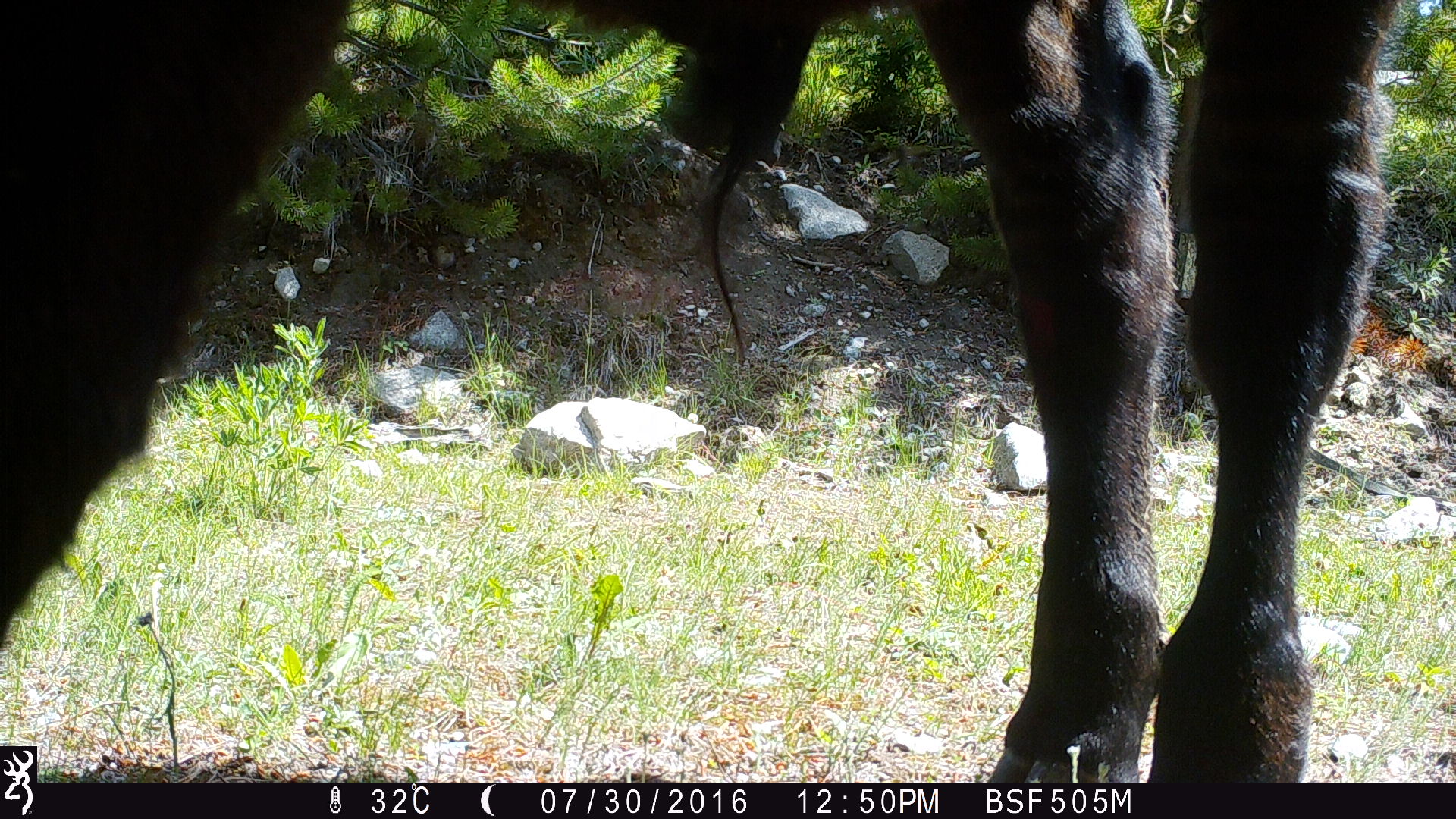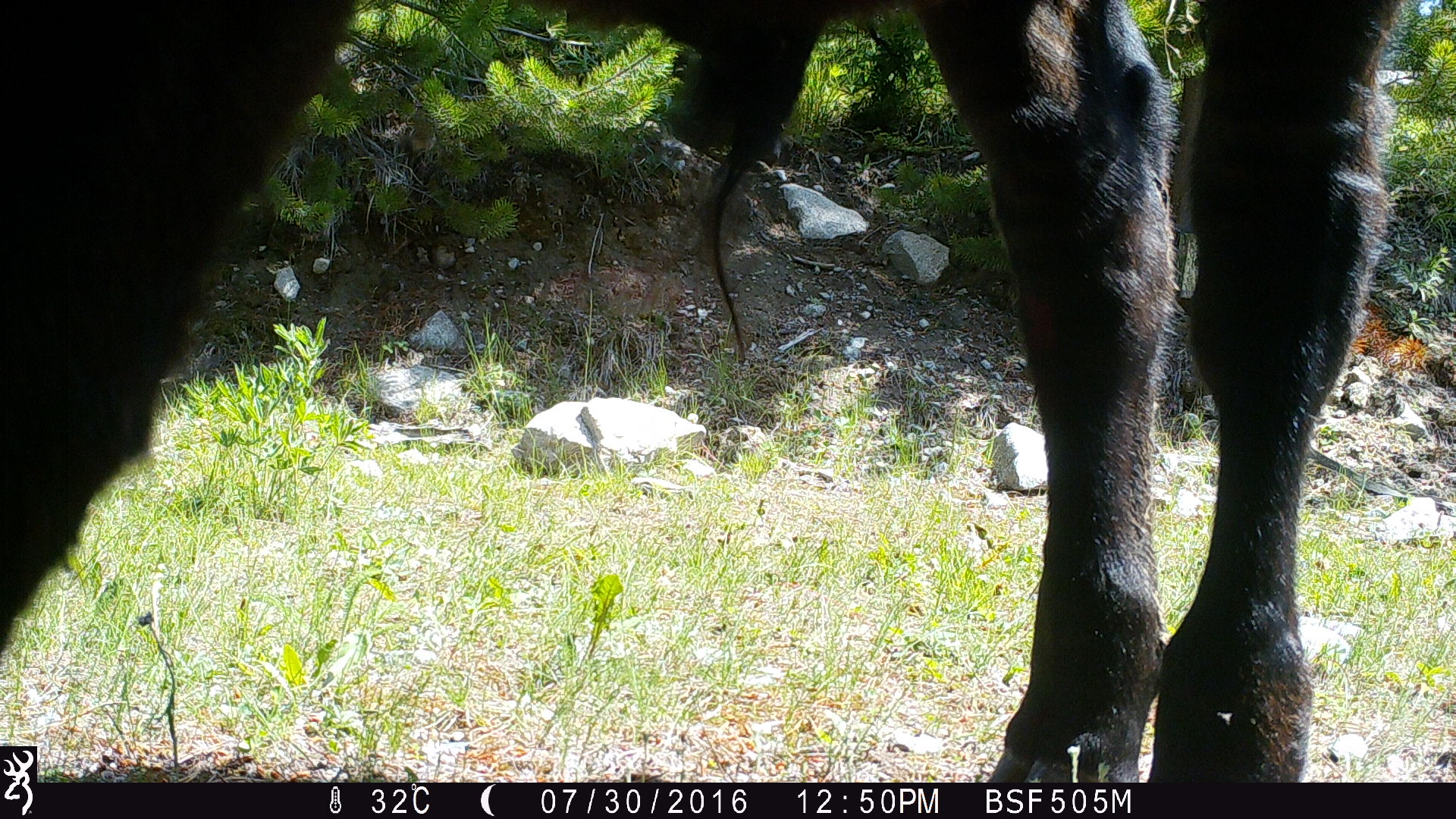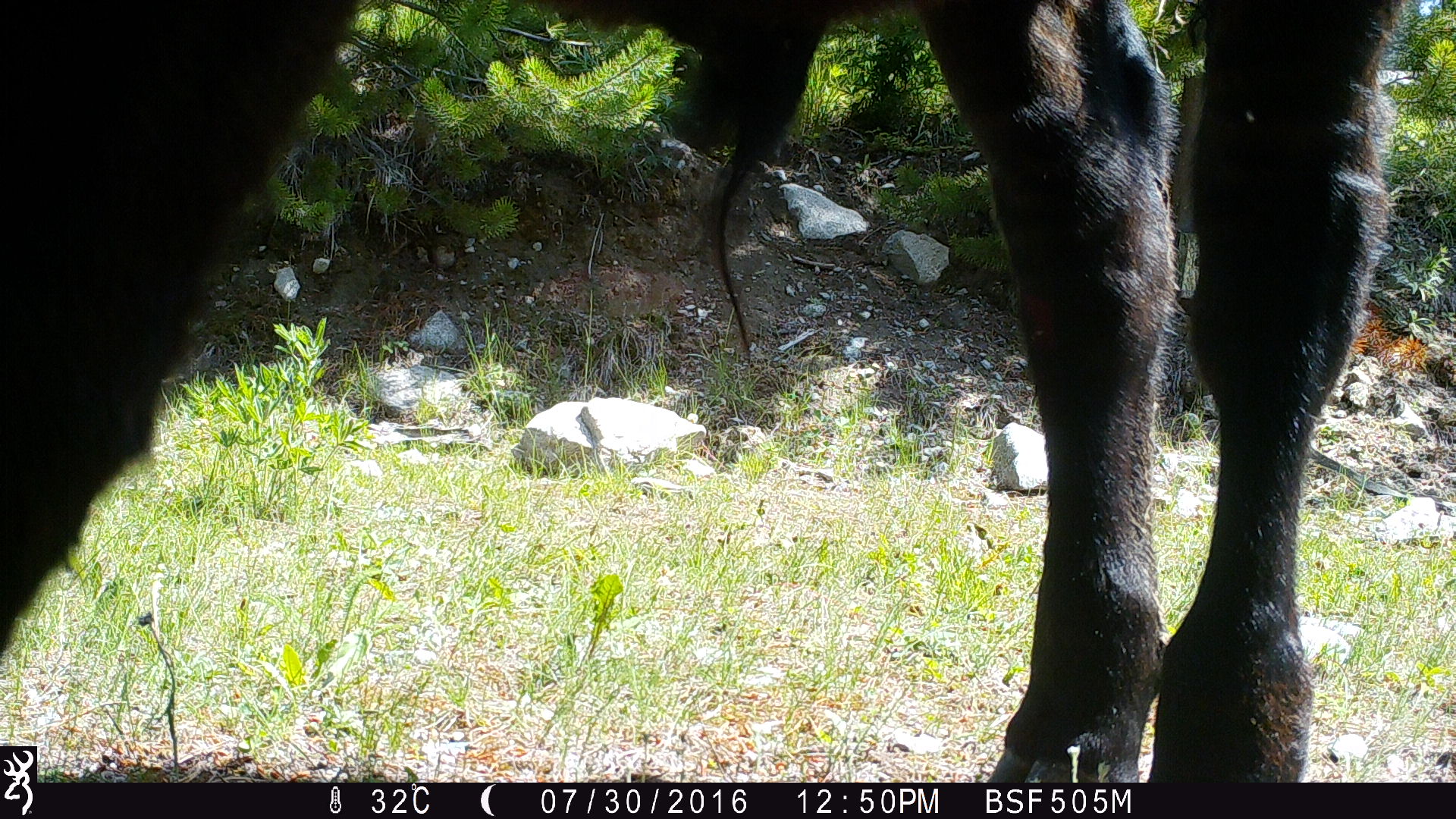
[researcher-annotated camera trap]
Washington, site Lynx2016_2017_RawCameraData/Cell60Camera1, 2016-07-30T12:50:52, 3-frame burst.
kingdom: Animalia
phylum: Chordata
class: Mammalia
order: Artiodactyla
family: Bovidae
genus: Bos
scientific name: Bos taurus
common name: domestic cattle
Domestic cattle (Bos taurus). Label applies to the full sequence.